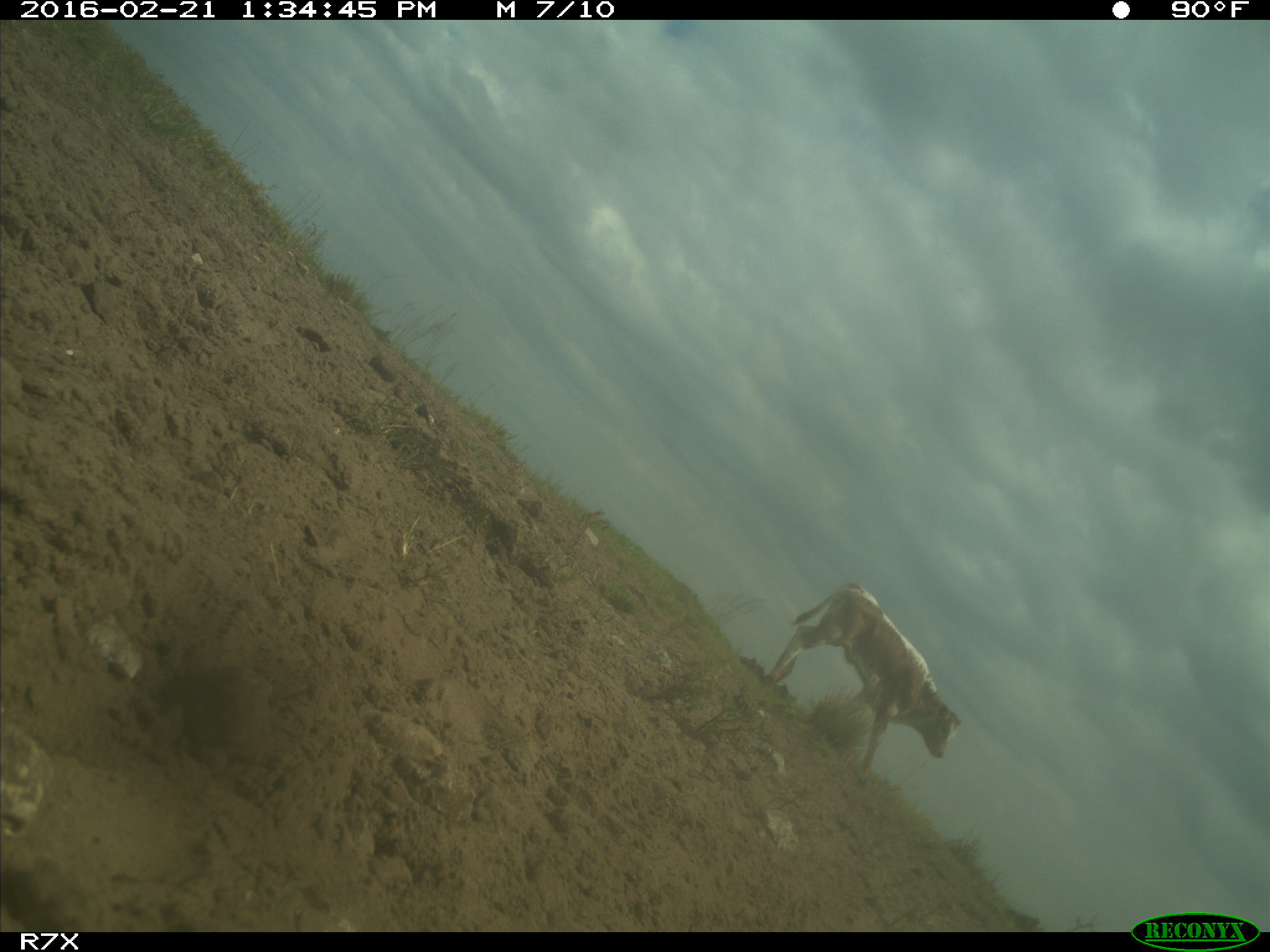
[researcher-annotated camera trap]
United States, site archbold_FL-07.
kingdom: Animalia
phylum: Chordata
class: Mammalia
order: Artiodactyla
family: Bovidae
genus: Bos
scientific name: Bos taurus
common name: domestic cow